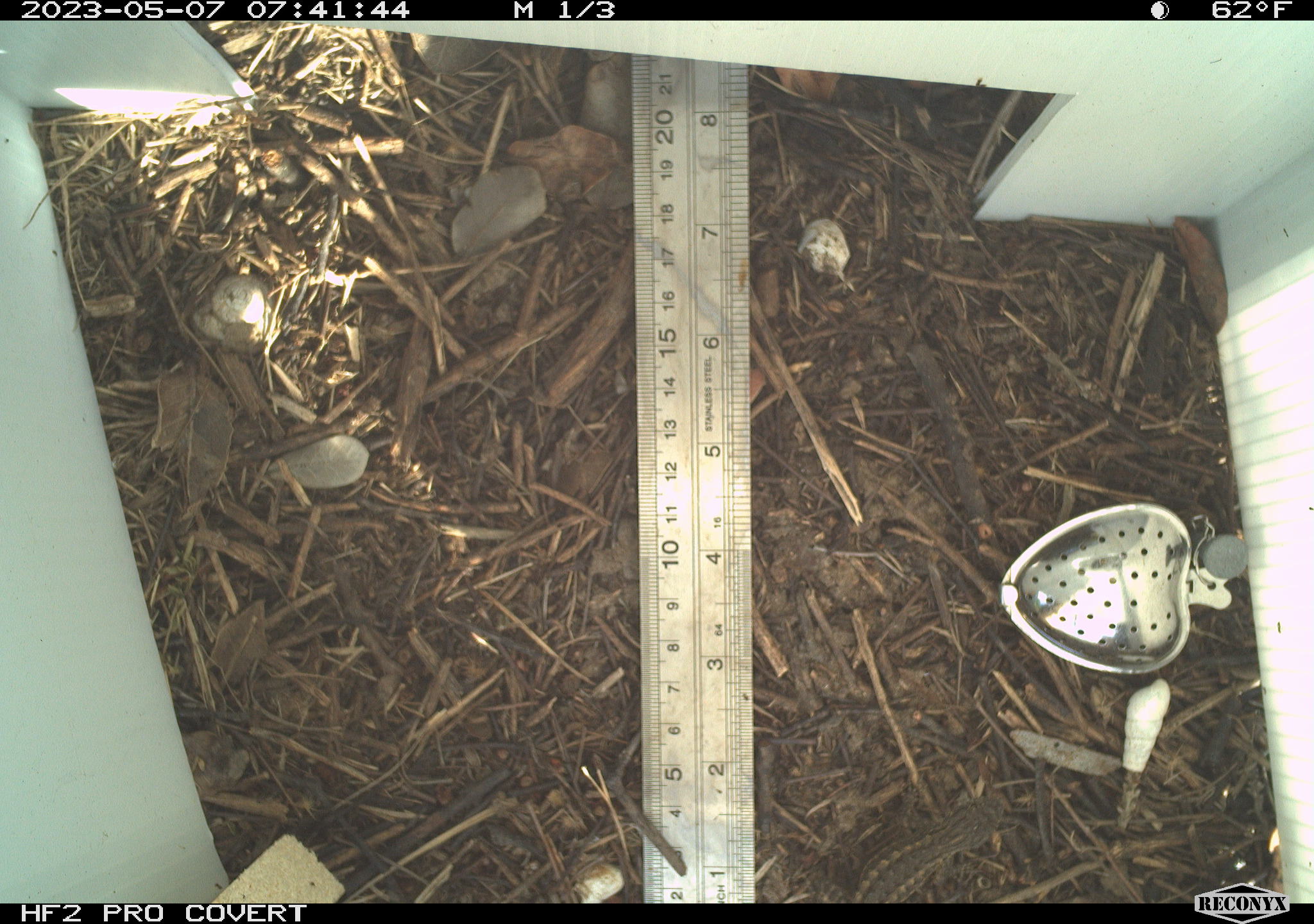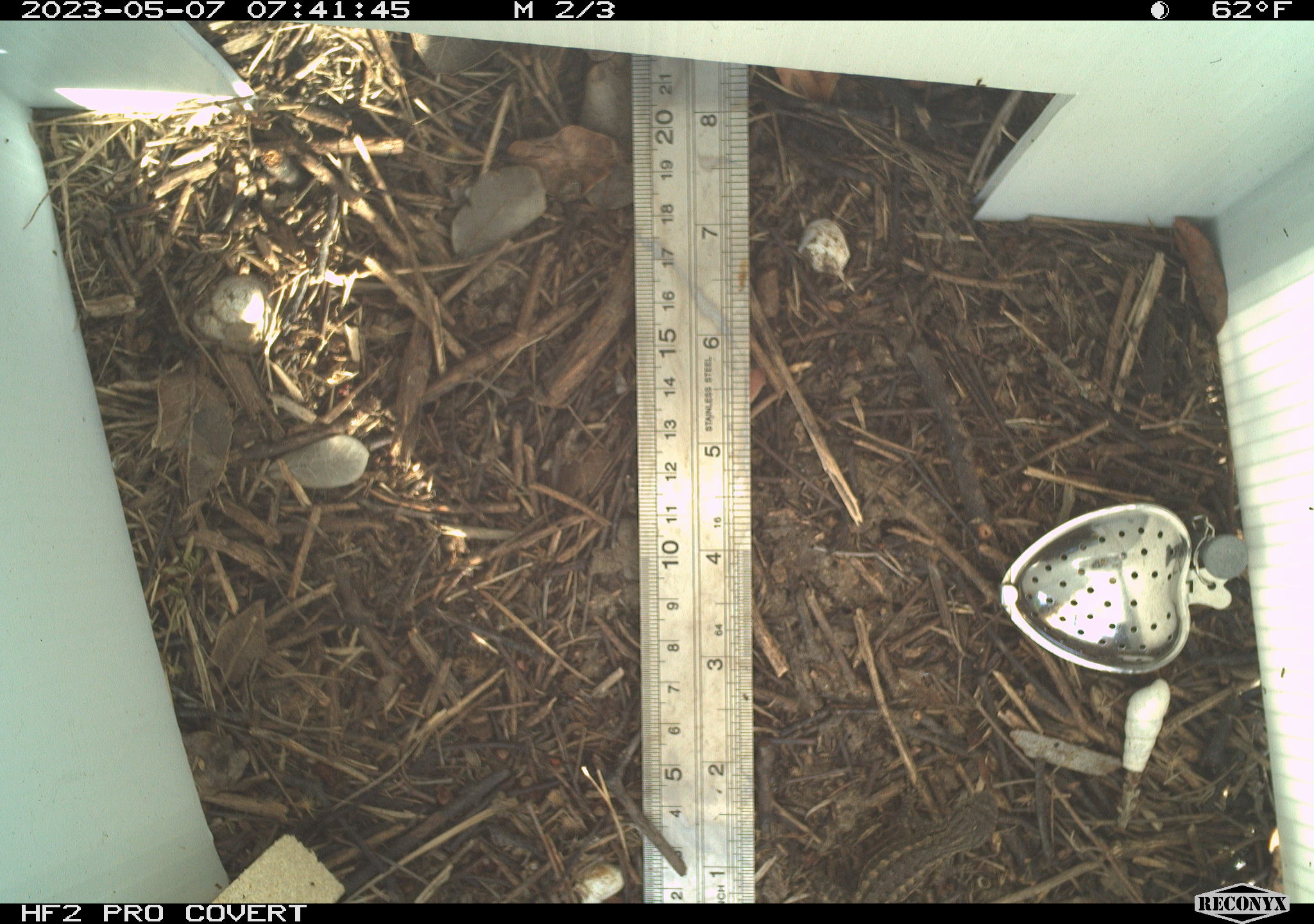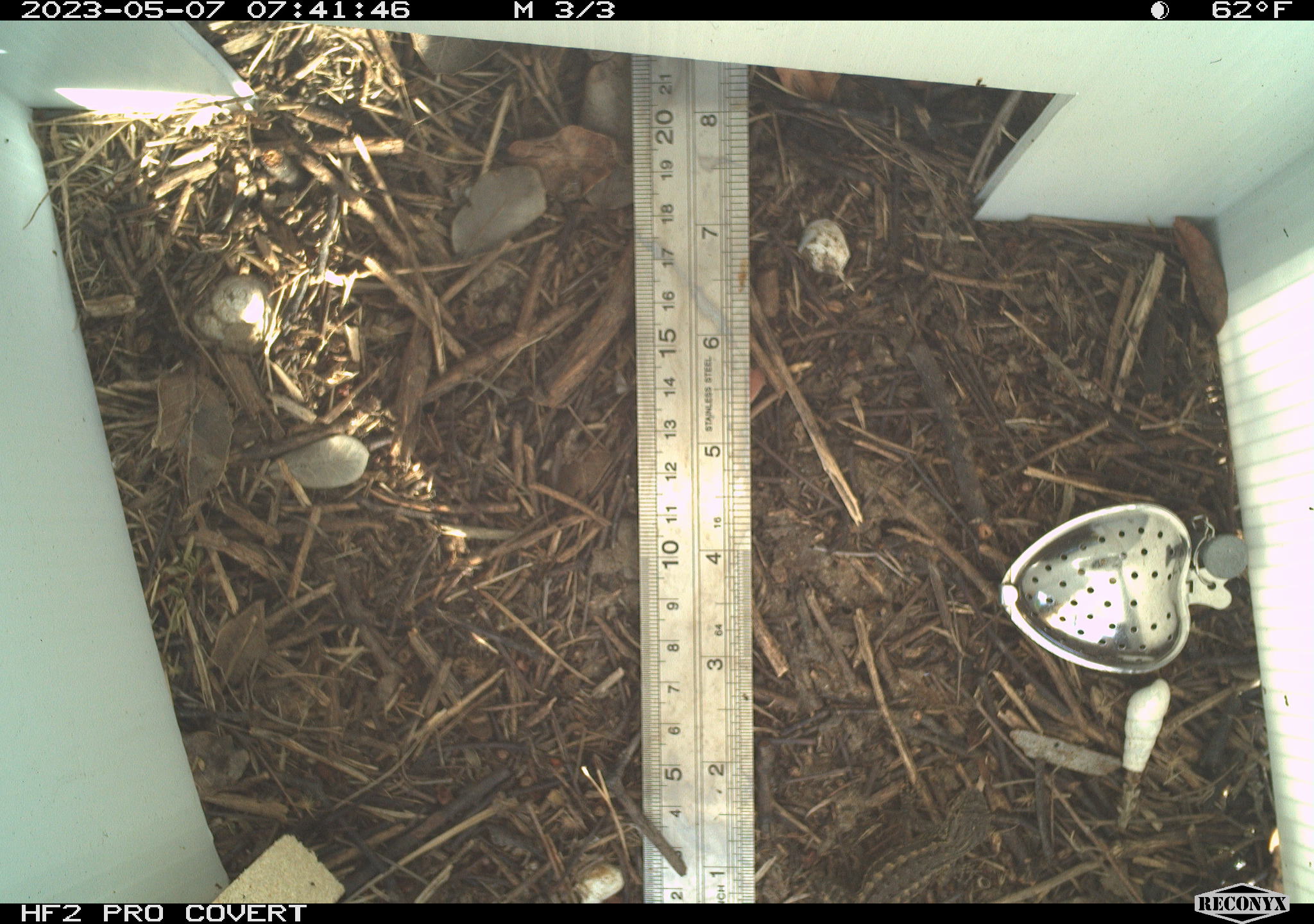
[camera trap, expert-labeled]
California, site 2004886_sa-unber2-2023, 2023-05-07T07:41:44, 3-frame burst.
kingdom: Animalia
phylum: Chordata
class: Reptilia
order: Squamata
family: Phrynosomatidae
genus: Sceloporus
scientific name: Sceloporus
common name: spiny lizards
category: sceloporus species